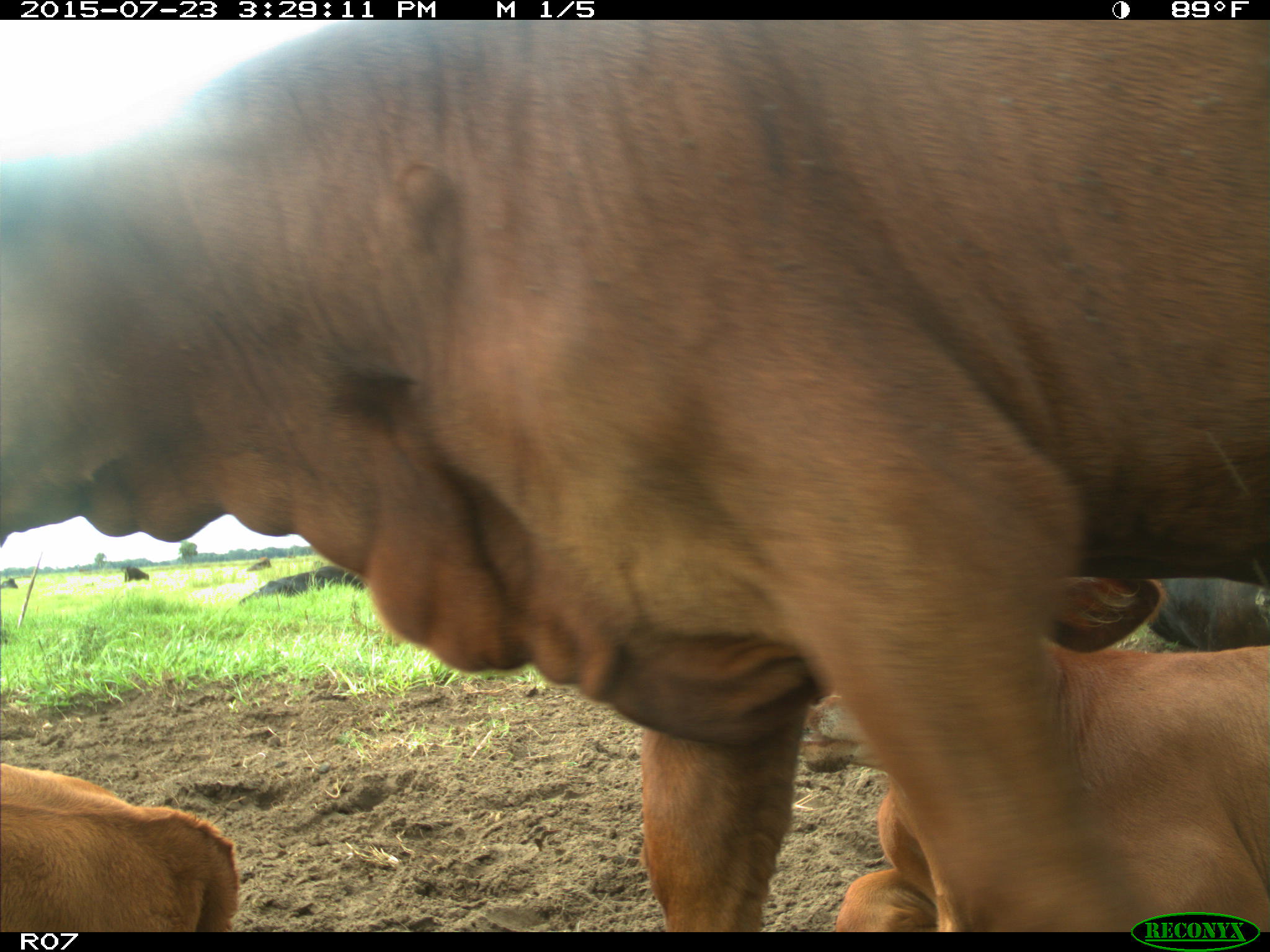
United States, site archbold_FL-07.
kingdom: Animalia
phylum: Chordata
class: Mammalia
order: Artiodactyla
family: Bovidae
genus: Bos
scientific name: Bos taurus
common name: domestic cow